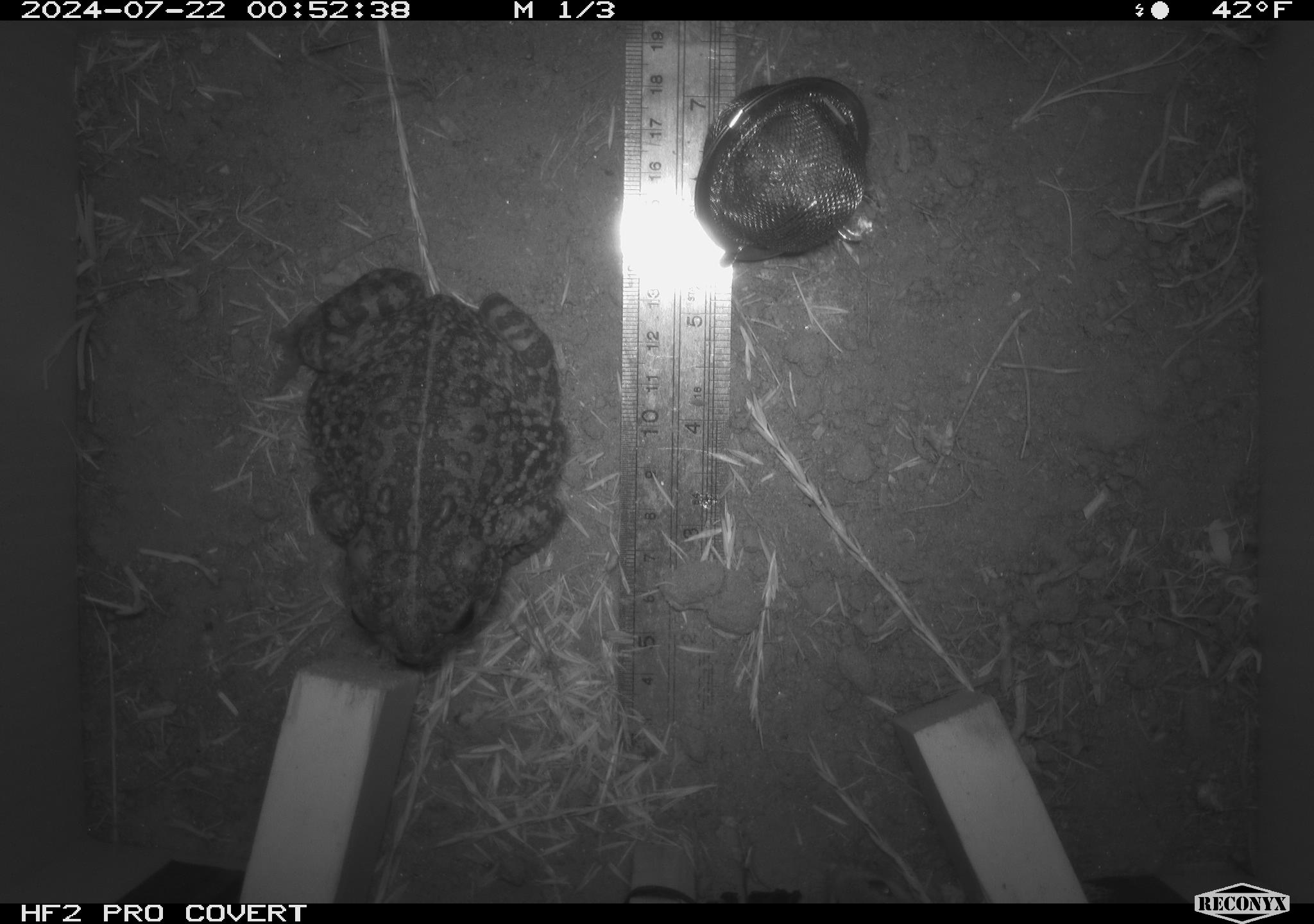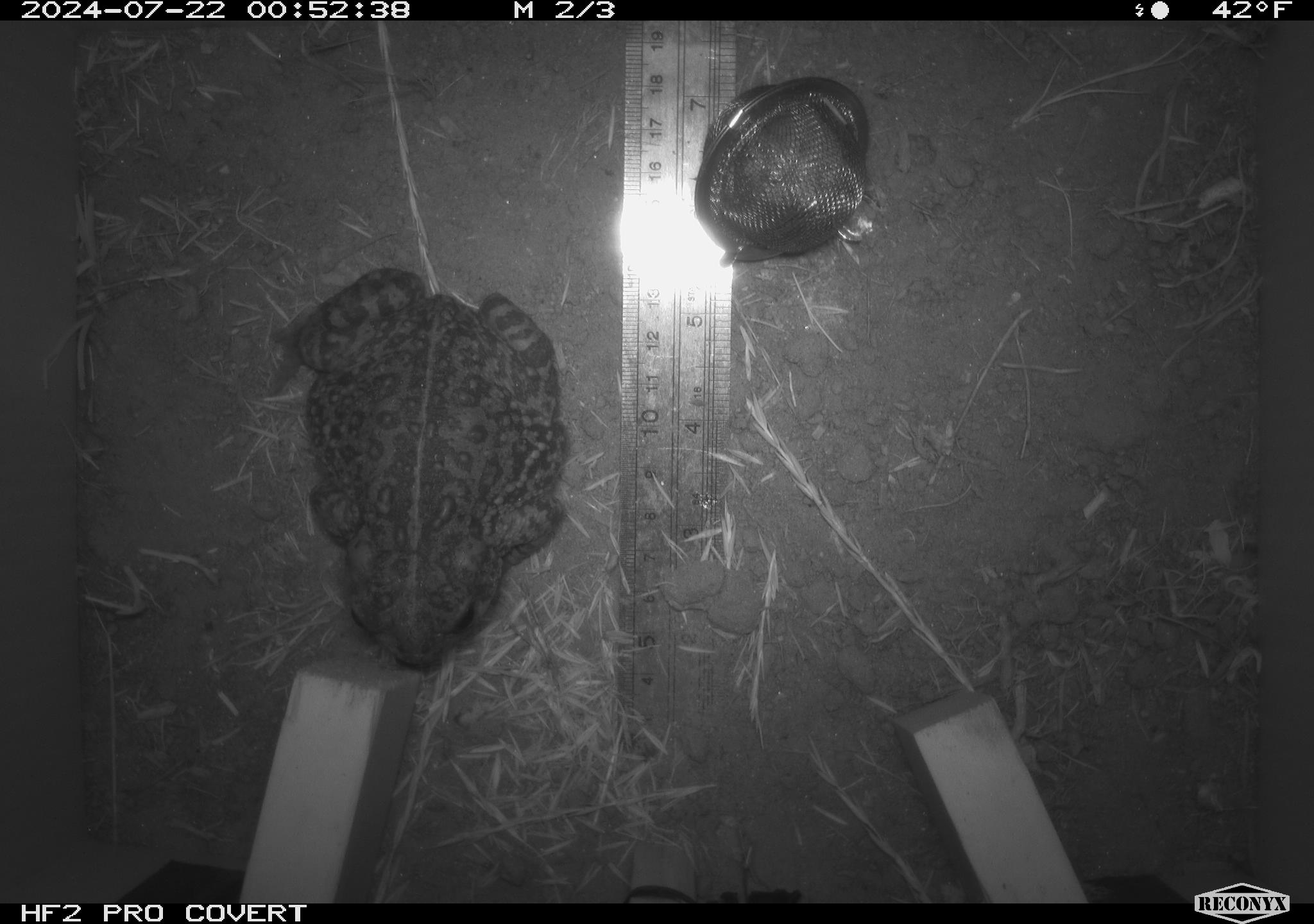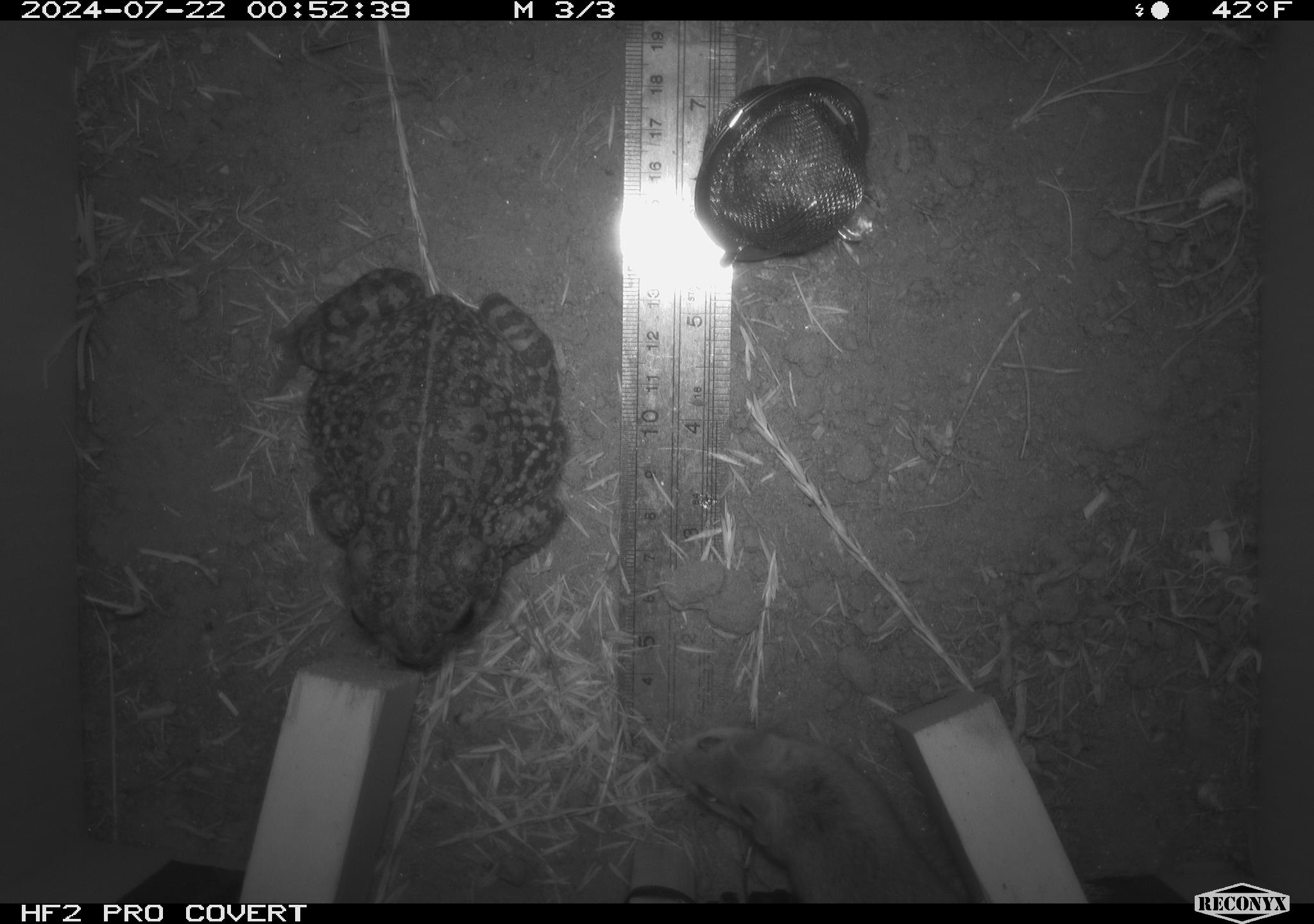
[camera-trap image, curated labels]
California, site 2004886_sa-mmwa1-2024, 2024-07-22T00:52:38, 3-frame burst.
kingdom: Animalia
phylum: Chordata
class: Amphibia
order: Anura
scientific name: Anura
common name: frogs